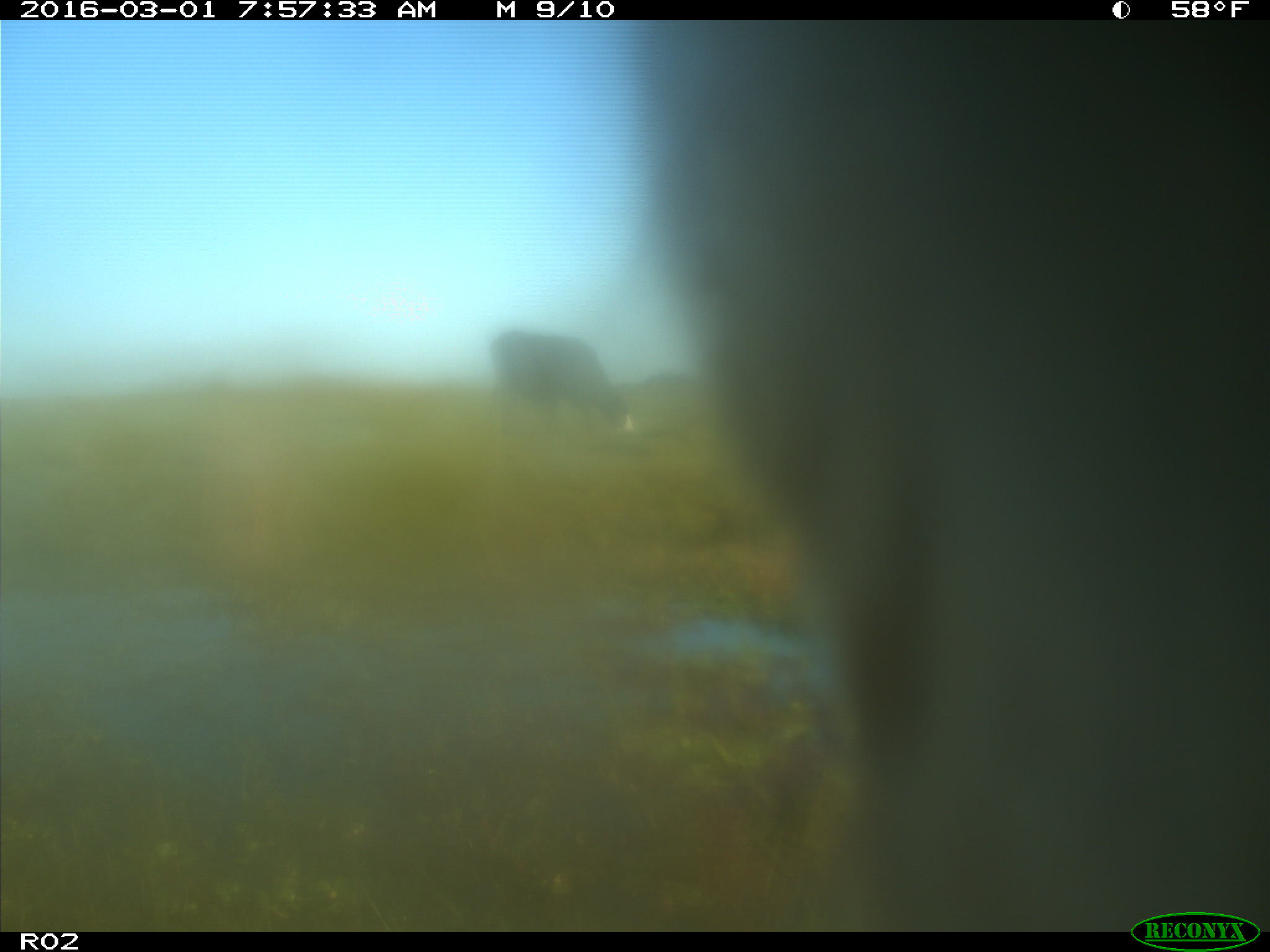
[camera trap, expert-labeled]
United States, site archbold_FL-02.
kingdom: Animalia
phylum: Chordata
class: Mammalia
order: Artiodactyla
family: Bovidae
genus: Bos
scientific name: Bos taurus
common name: domestic cow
Bos taurus (domestic cow).